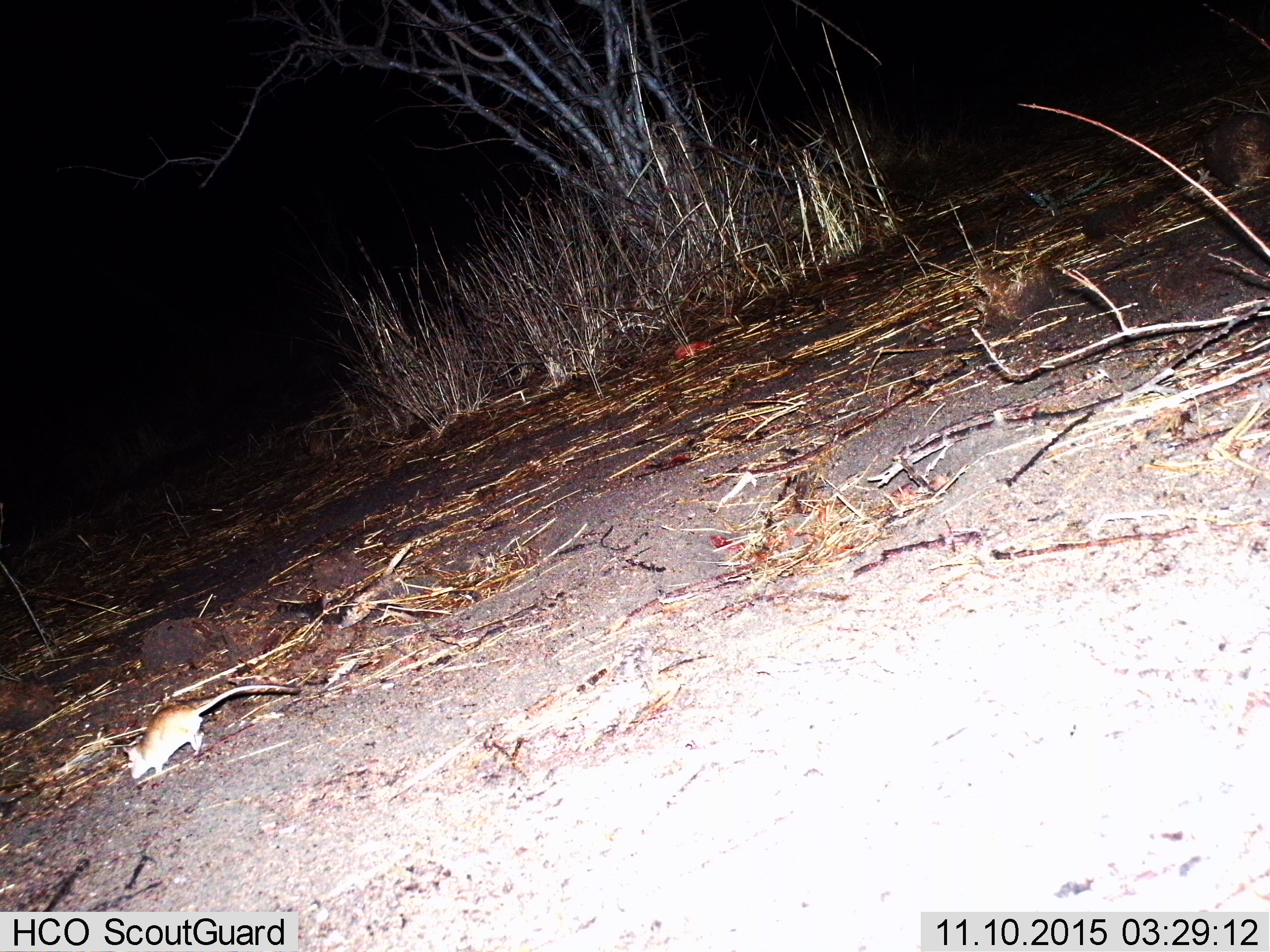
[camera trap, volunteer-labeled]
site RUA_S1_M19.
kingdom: Animalia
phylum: Chordata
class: Mammalia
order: Rodentia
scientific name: Rodentia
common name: rodent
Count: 1.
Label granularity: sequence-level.